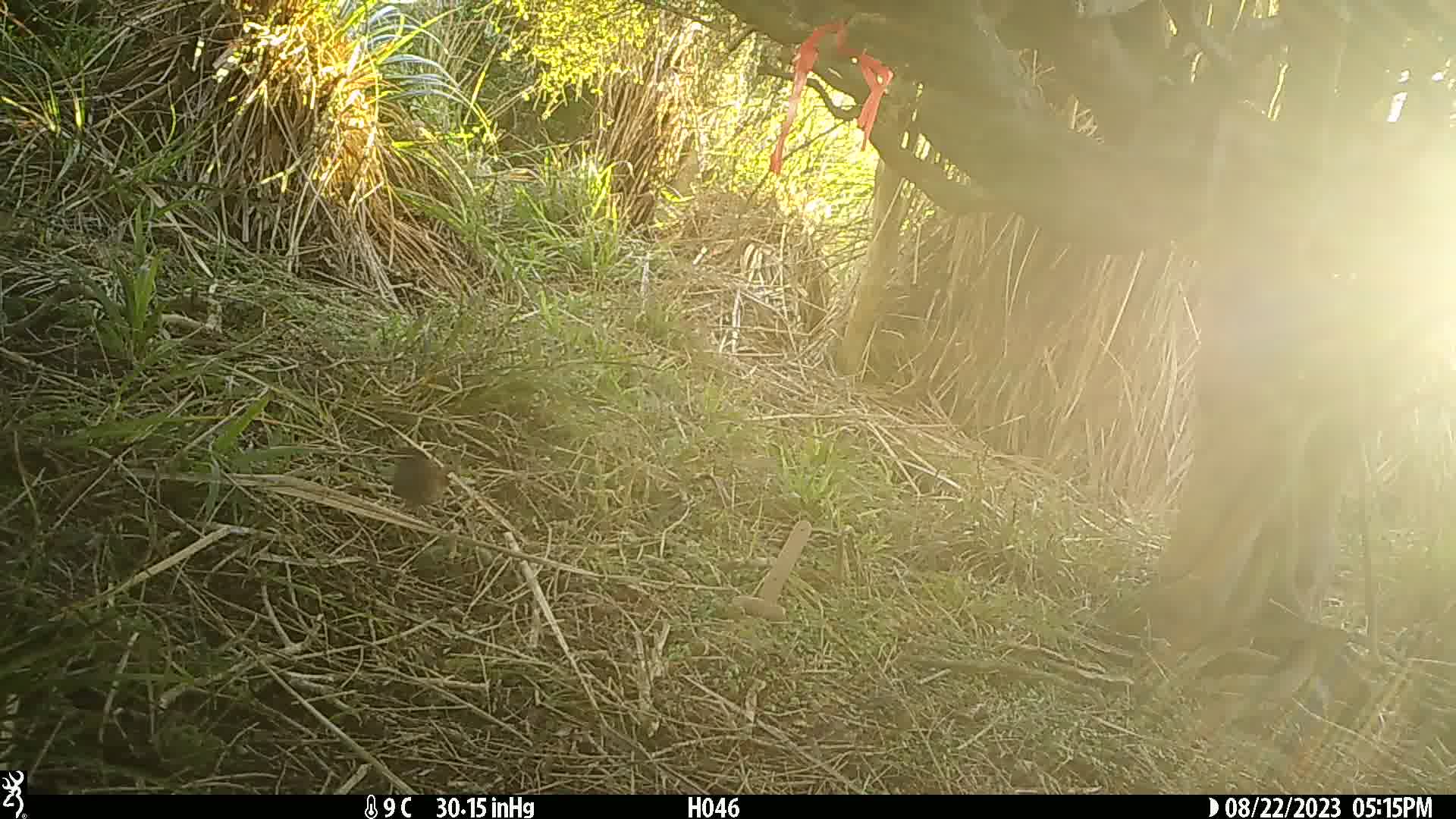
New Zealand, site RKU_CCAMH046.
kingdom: Animalia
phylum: Chordata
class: Aves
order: Passeriformes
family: Prunellidae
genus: Prunella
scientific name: Prunella modularis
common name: dunnock